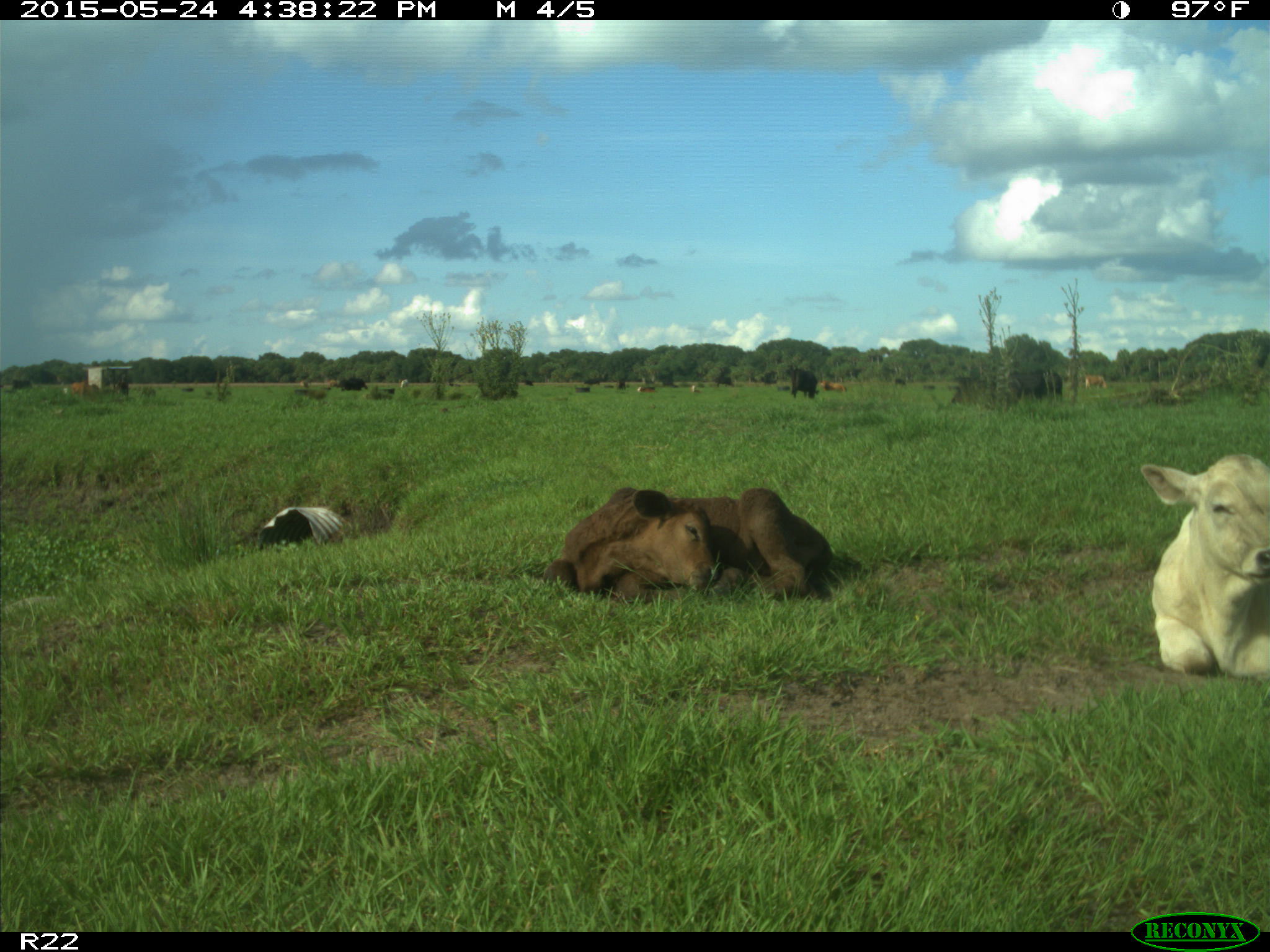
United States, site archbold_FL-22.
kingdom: Animalia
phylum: Chordata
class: Mammalia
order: Artiodactyla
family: Bovidae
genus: Bos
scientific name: Bos taurus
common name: domestic cow